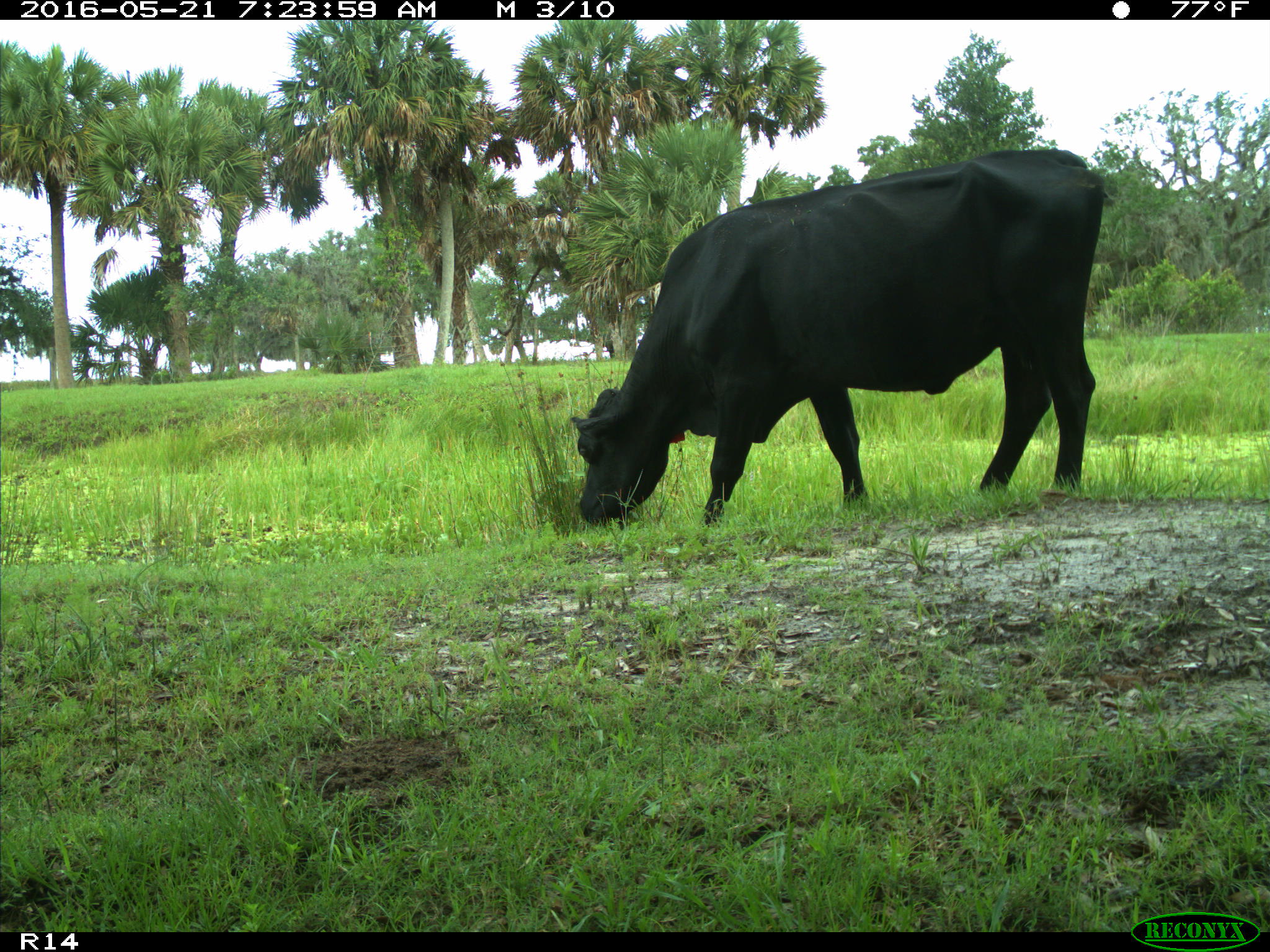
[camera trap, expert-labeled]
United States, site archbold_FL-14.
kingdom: Animalia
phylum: Chordata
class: Mammalia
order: Artiodactyla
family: Bovidae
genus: Bos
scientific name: Bos taurus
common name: domestic cow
Bos taurus (domestic cow).